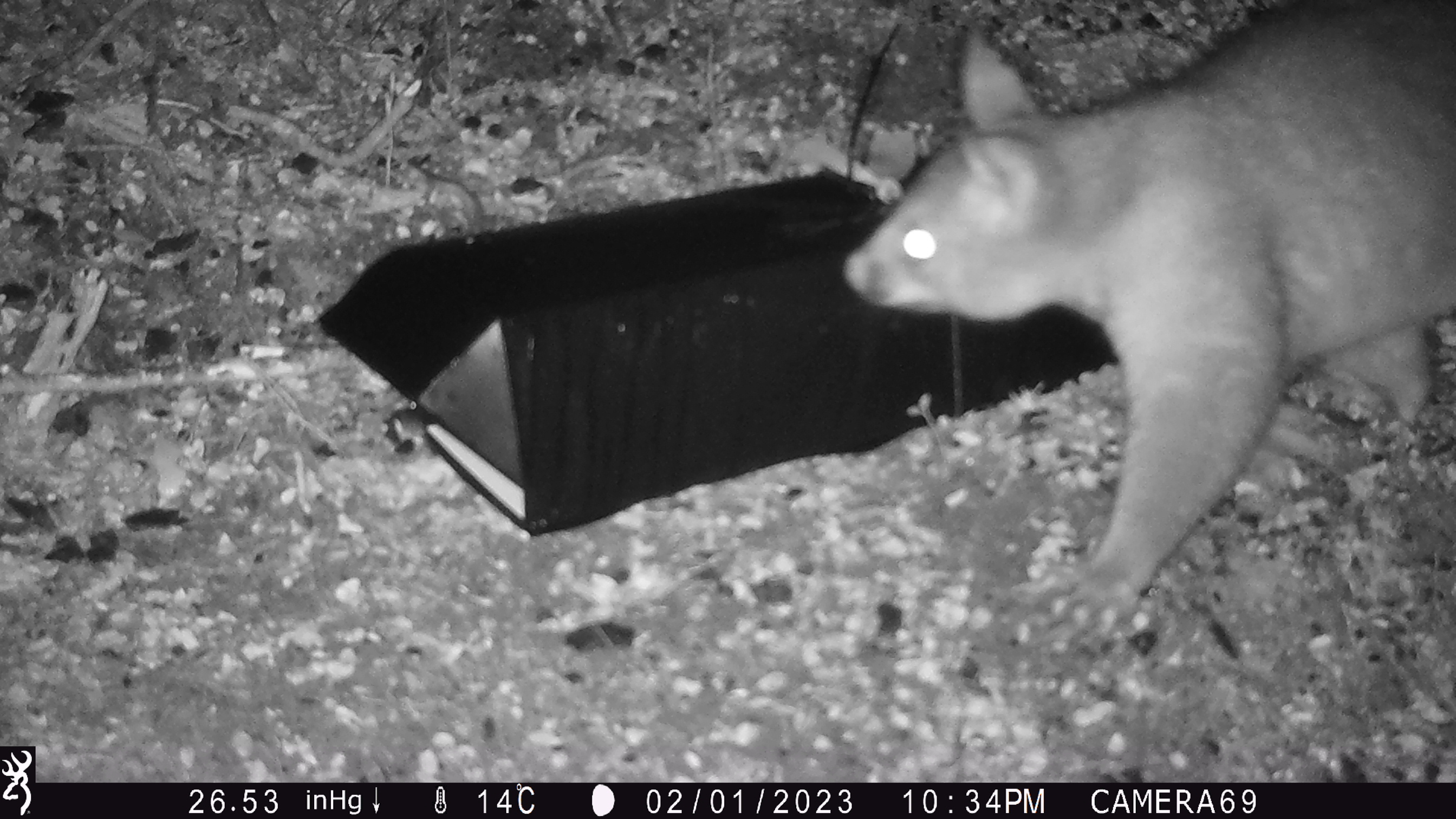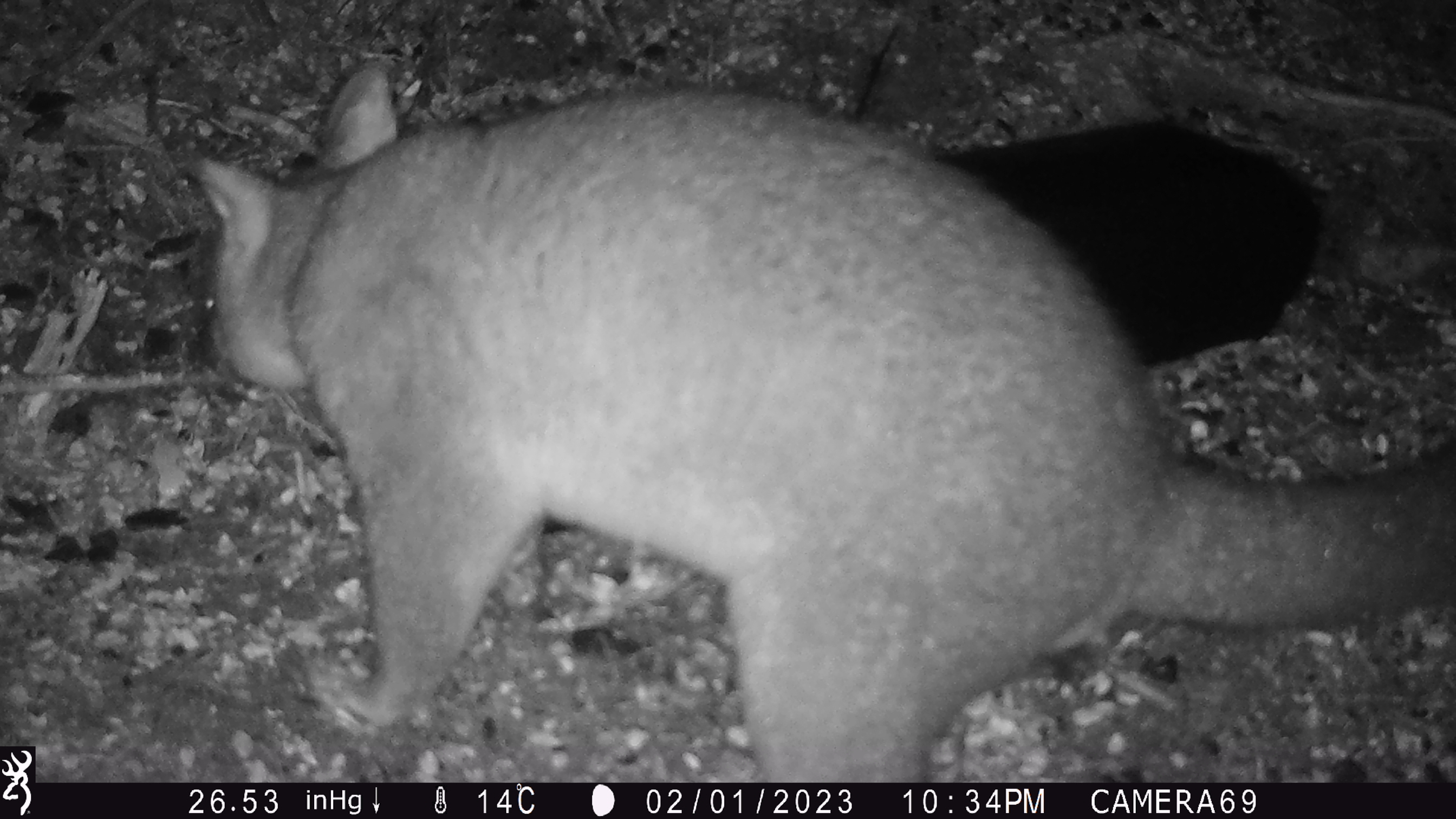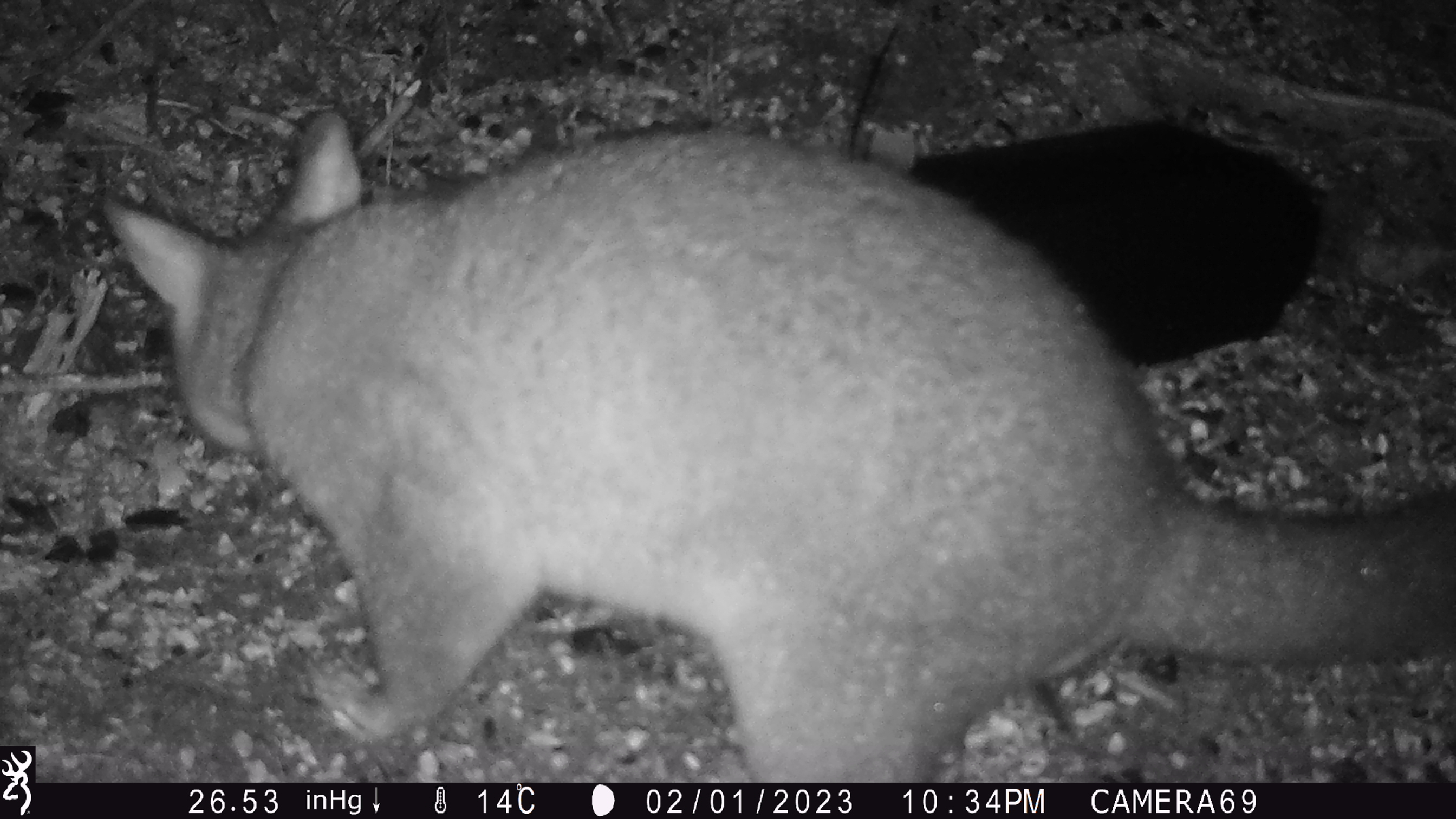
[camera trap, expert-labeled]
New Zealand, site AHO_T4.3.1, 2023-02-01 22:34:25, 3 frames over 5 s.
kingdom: Animalia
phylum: Chordata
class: Mammalia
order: Carnivora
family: Mustelidae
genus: Mustela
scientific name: Mustela erminea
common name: stoat